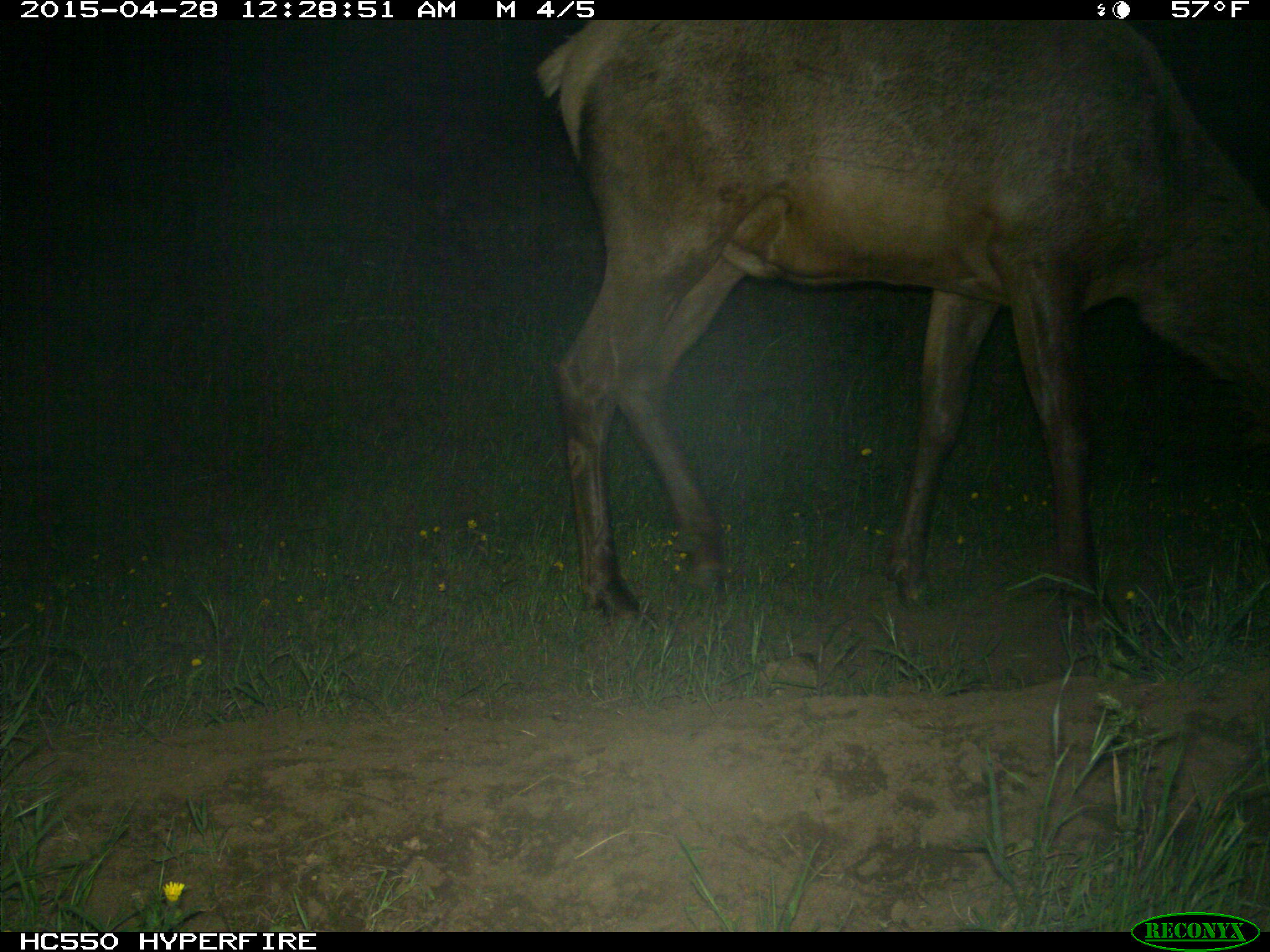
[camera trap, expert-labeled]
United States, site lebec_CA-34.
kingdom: Animalia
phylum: Chordata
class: Mammalia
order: Artiodactyla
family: Cervidae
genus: Cervus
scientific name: Cervus canadensis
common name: elk